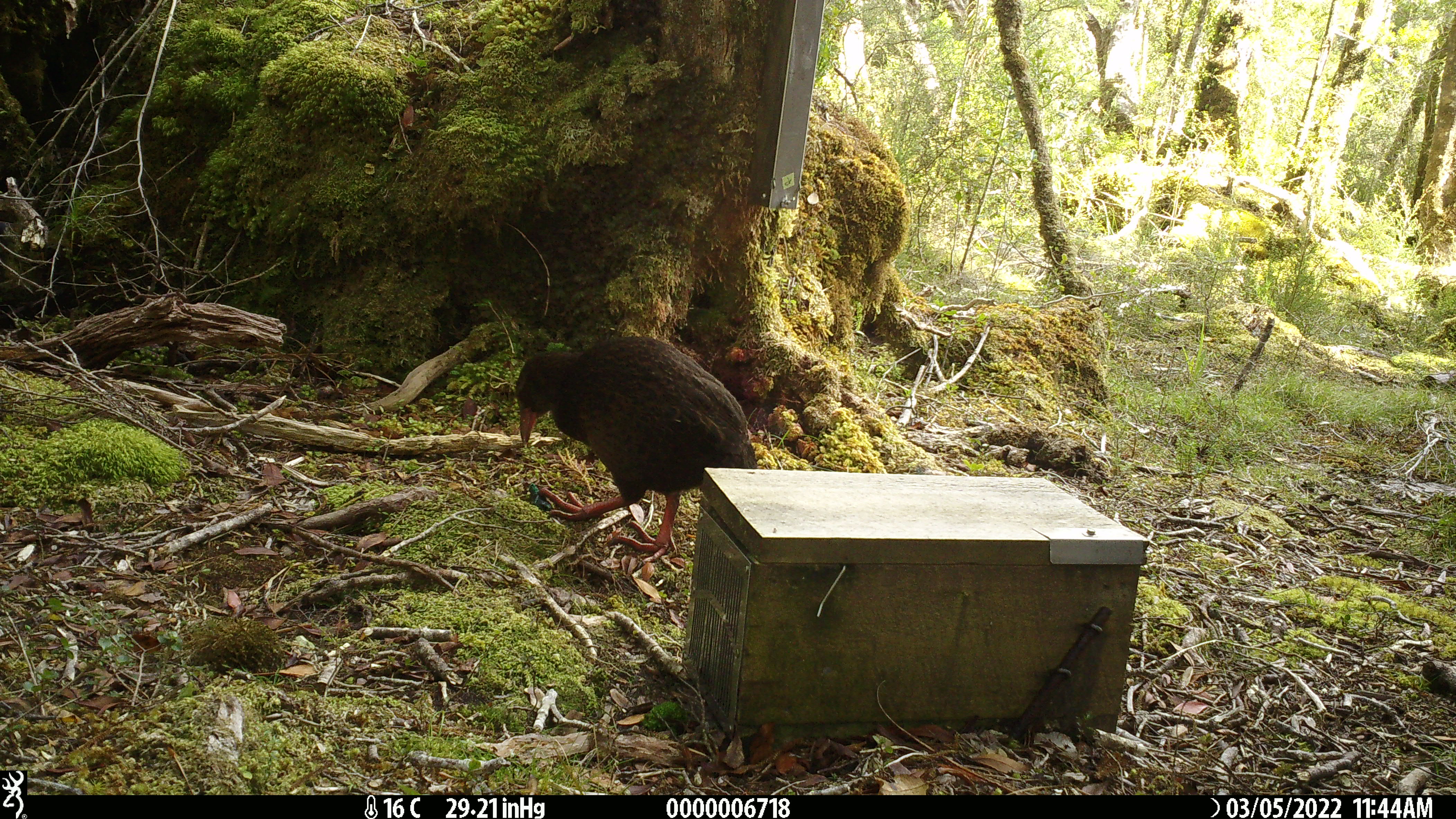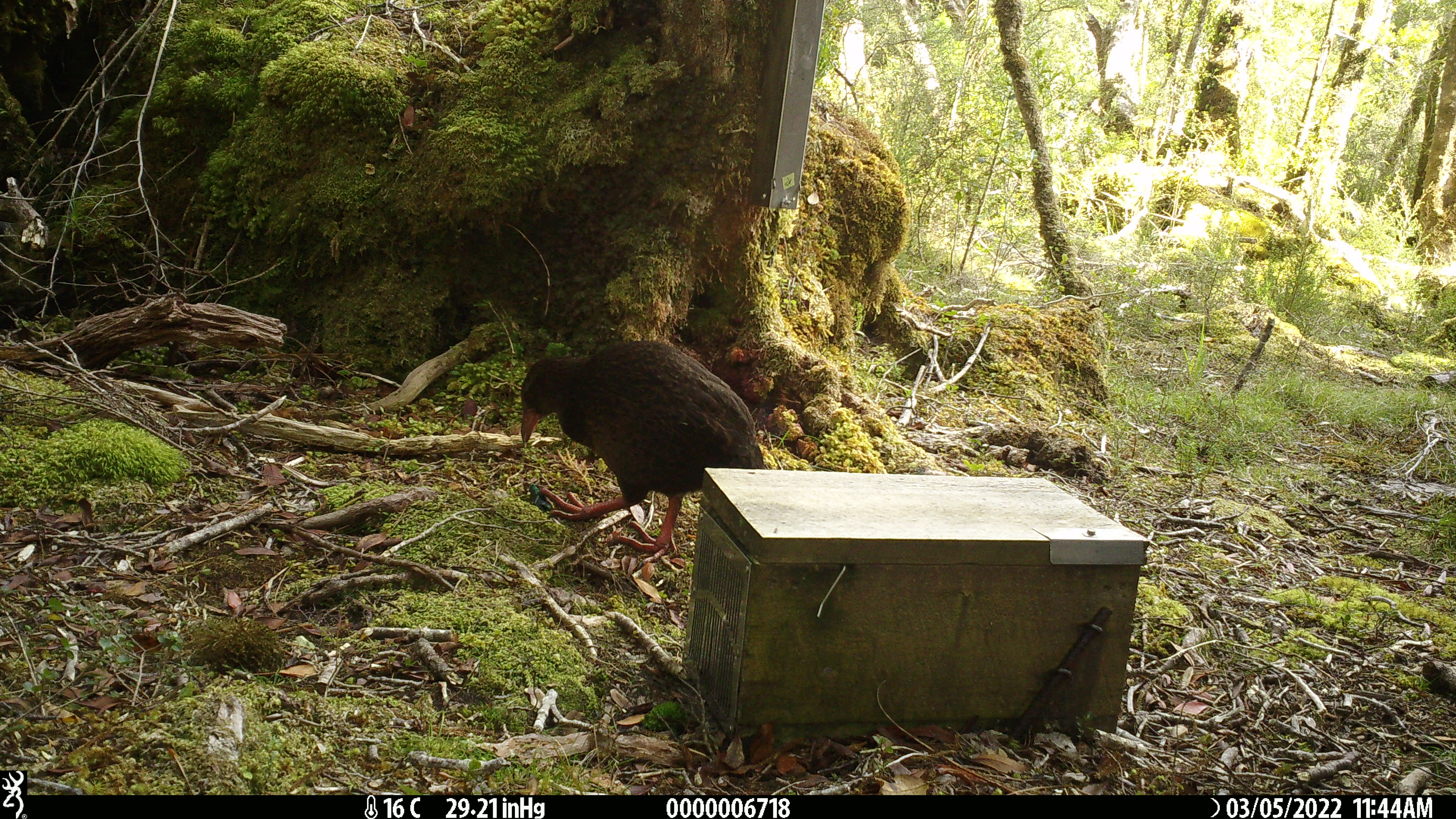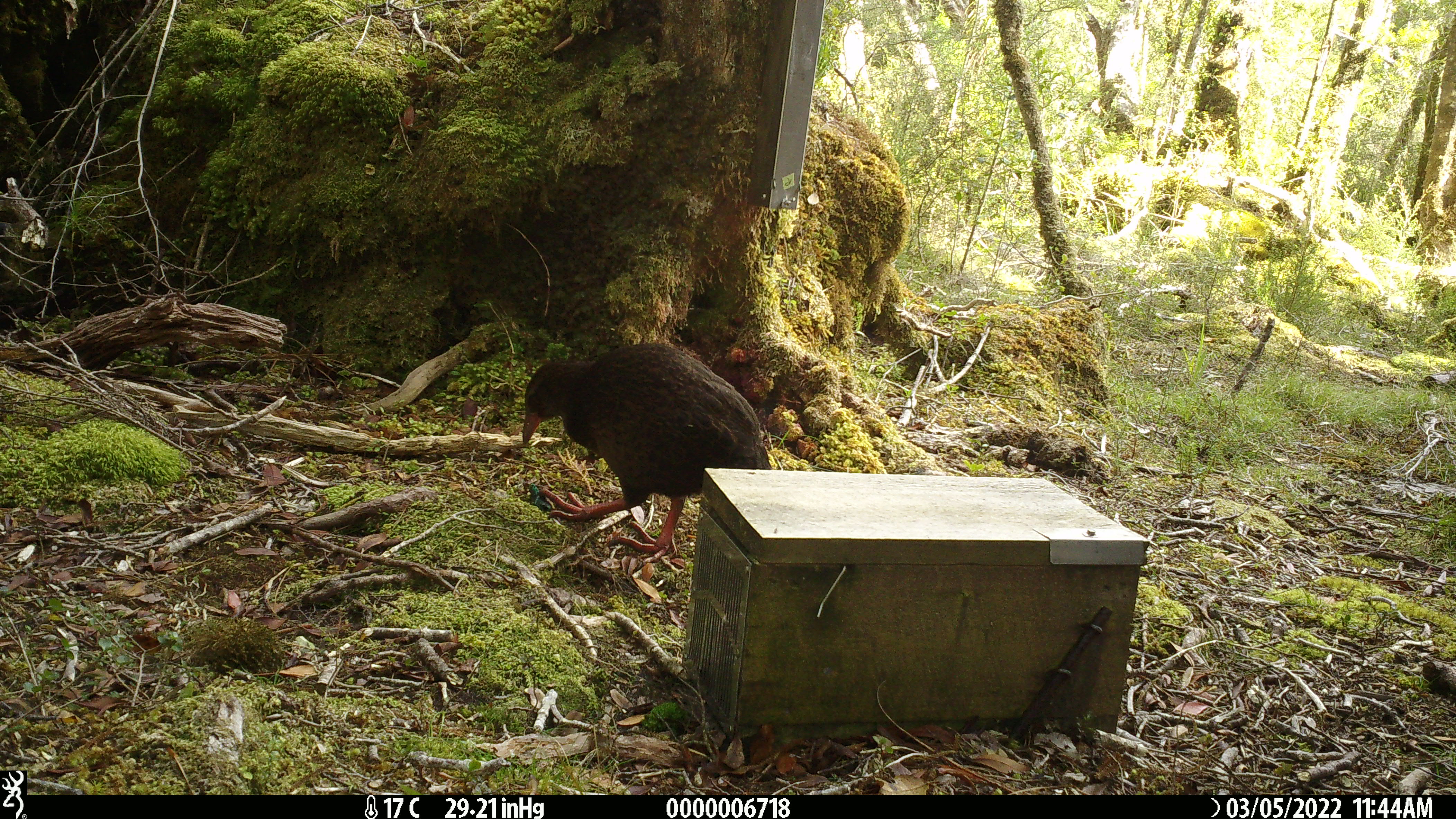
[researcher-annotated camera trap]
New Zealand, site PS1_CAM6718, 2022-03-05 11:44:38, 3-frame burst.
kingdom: Animalia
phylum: Chordata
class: Aves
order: Gruiformes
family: Rallidae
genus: Gallirallus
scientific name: Gallirallus australis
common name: weka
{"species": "weka (Gallirallus australis)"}